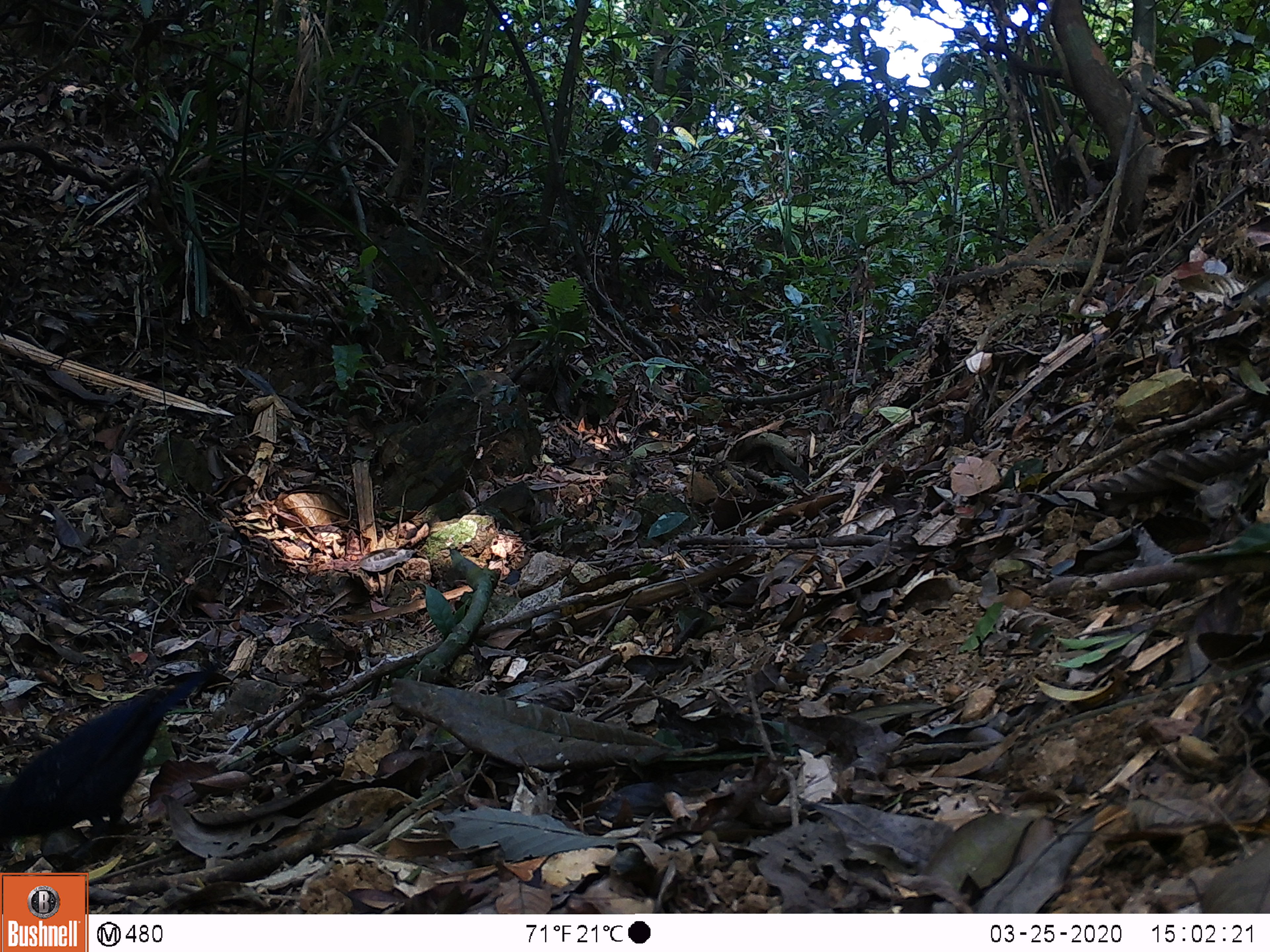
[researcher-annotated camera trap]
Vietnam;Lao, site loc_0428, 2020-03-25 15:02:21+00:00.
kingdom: Animalia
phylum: Chordata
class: Aves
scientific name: Aves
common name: bird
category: unidentified bird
Unidentified bird (bird) (Aves). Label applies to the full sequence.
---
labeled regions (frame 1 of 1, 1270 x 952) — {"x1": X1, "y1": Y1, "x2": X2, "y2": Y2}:
unidentified bird: {"x1": 0, "y1": 659, "x2": 219, "y2": 872}